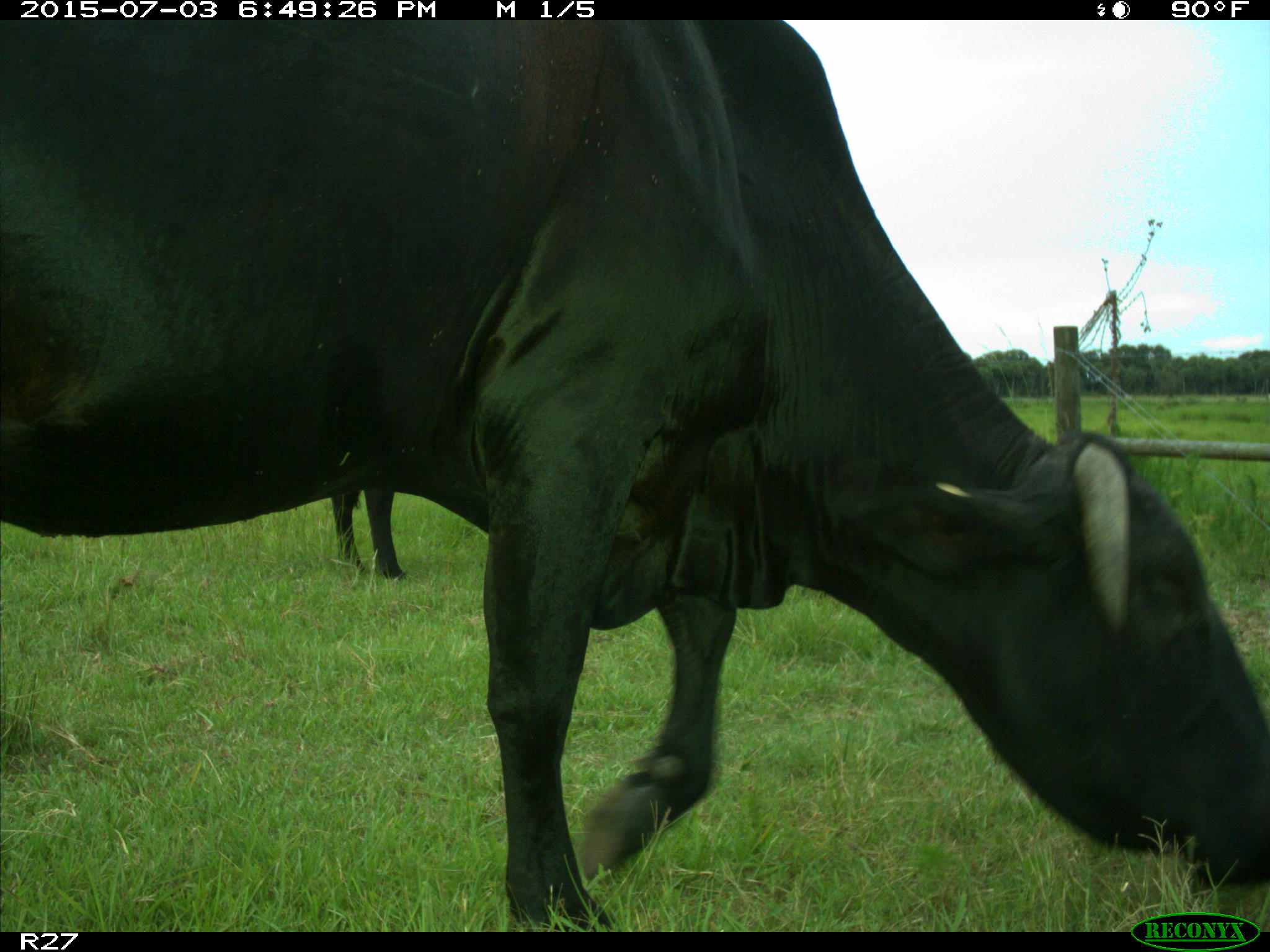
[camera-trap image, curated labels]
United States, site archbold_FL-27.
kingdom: Animalia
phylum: Chordata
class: Mammalia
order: Artiodactyla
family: Bovidae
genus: Bos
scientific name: Bos taurus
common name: domestic cow